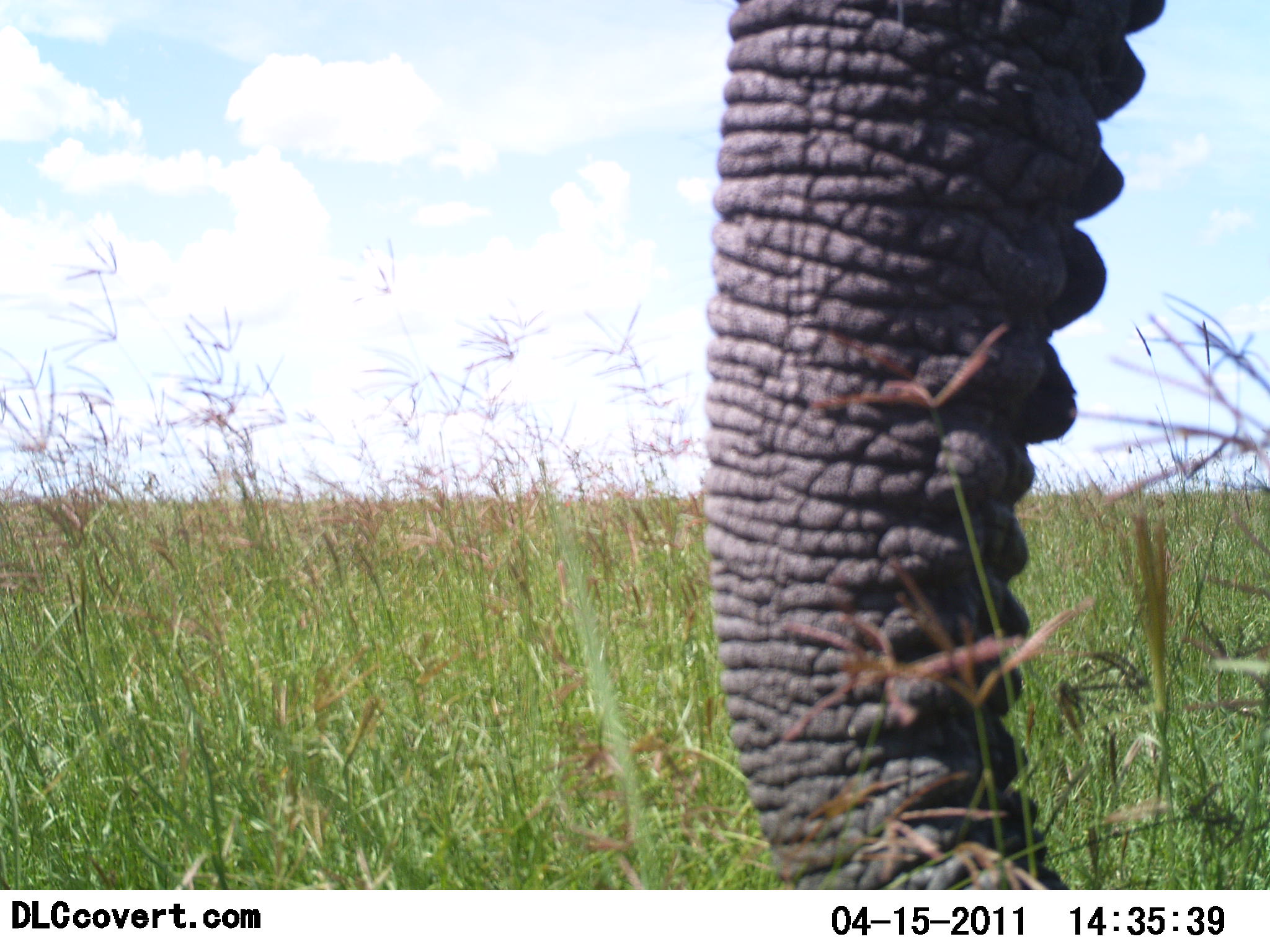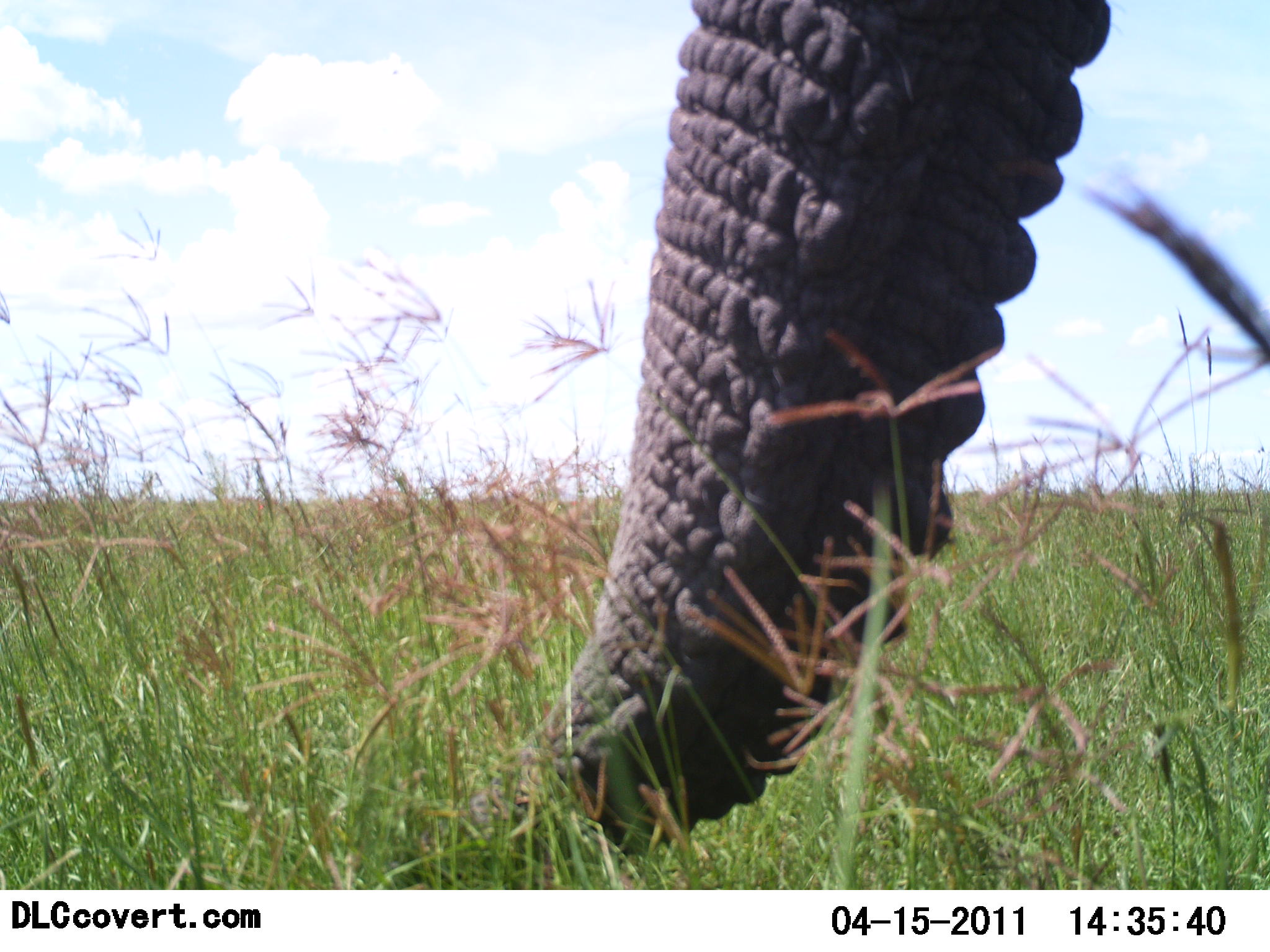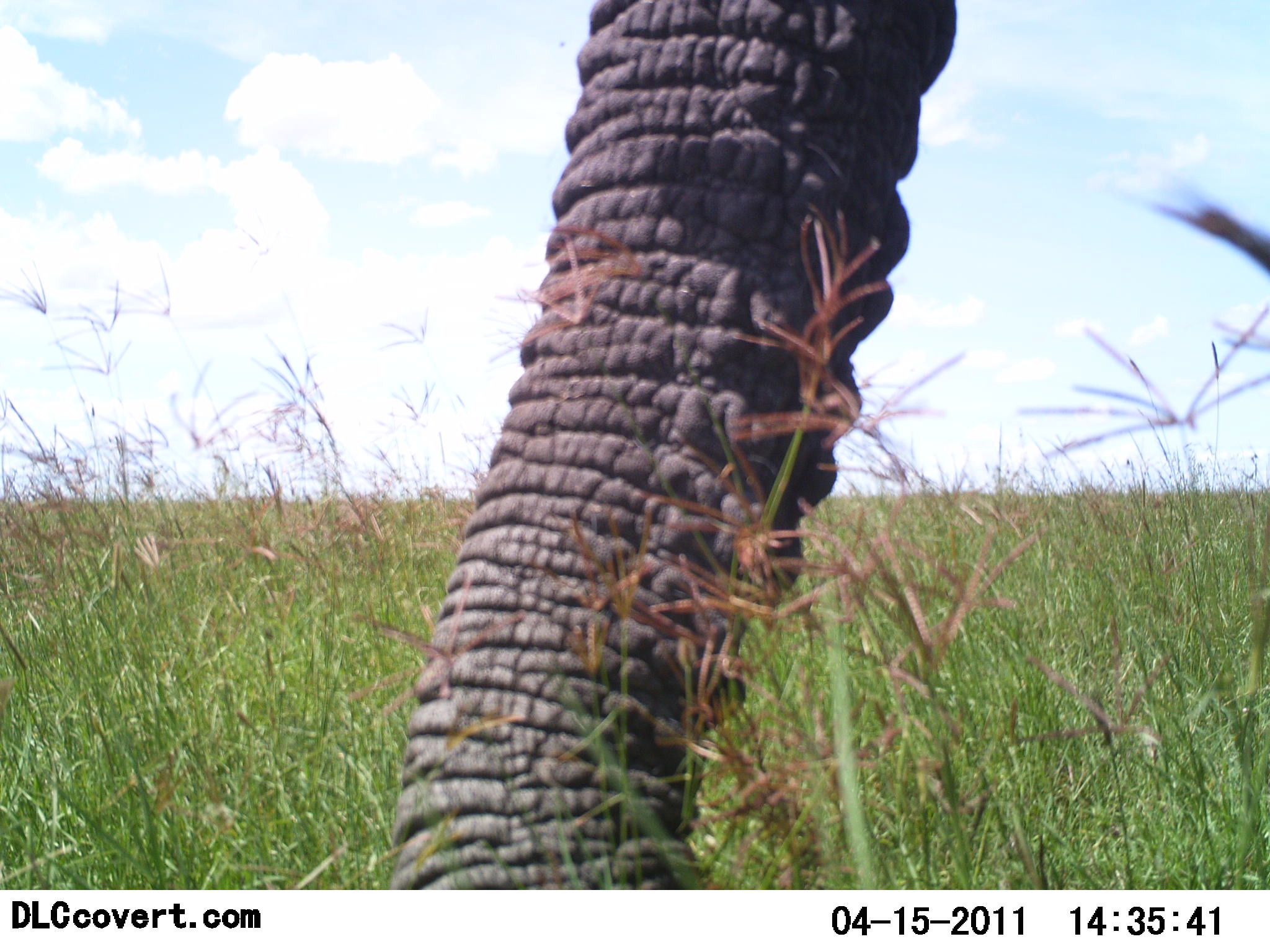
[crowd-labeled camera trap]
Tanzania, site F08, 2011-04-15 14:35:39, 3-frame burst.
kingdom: Animalia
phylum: Chordata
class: Mammalia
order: Proboscidea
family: Elephantidae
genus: Loxodonta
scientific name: Loxodonta africana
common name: african bush elephant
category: elephant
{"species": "elephant (african bush elephant) (Loxodonta africana)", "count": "1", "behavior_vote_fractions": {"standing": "33%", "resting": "0%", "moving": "17%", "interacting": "0%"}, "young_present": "0%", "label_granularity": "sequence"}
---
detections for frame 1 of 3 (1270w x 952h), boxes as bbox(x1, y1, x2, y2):
animal: bbox(700, 0, 1270, 891)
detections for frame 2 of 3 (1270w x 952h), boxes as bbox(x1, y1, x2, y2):
animal: bbox(345, 0, 1140, 890)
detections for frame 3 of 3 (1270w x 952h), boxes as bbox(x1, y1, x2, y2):
animal: bbox(373, 0, 978, 889)